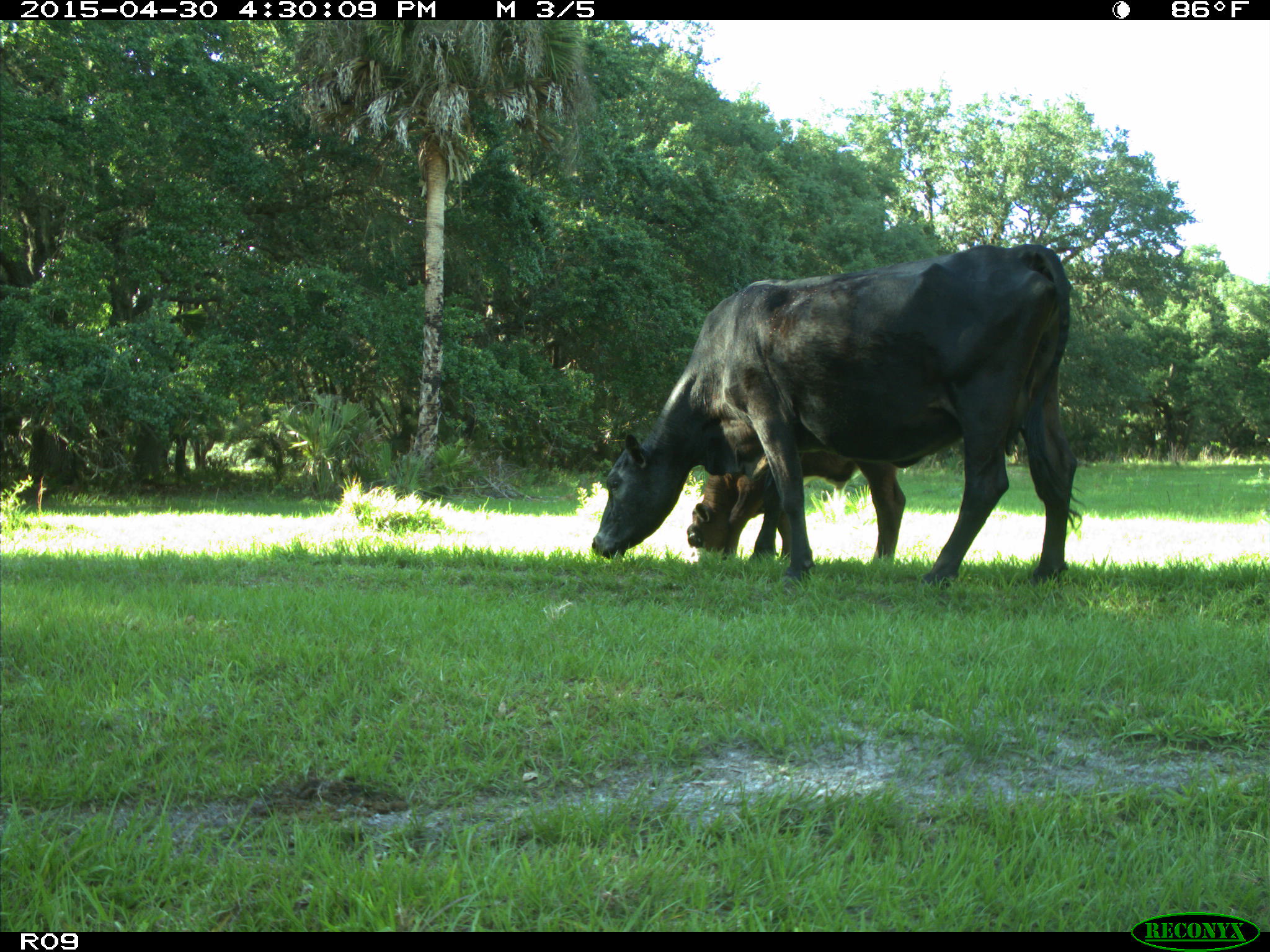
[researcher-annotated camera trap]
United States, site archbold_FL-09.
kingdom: Animalia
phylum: Chordata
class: Mammalia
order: Artiodactyla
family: Bovidae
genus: Bos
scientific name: Bos taurus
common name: domestic cow